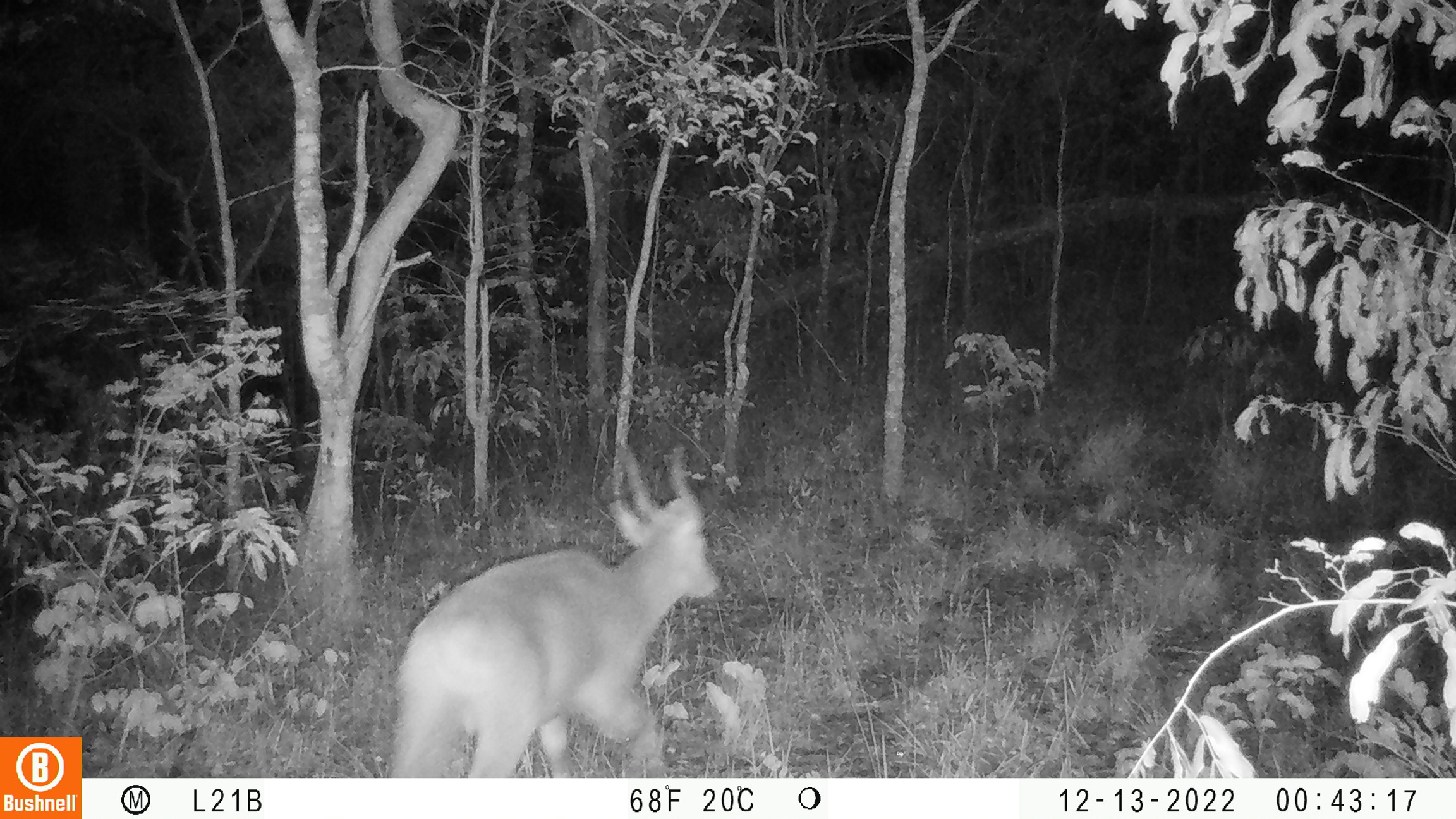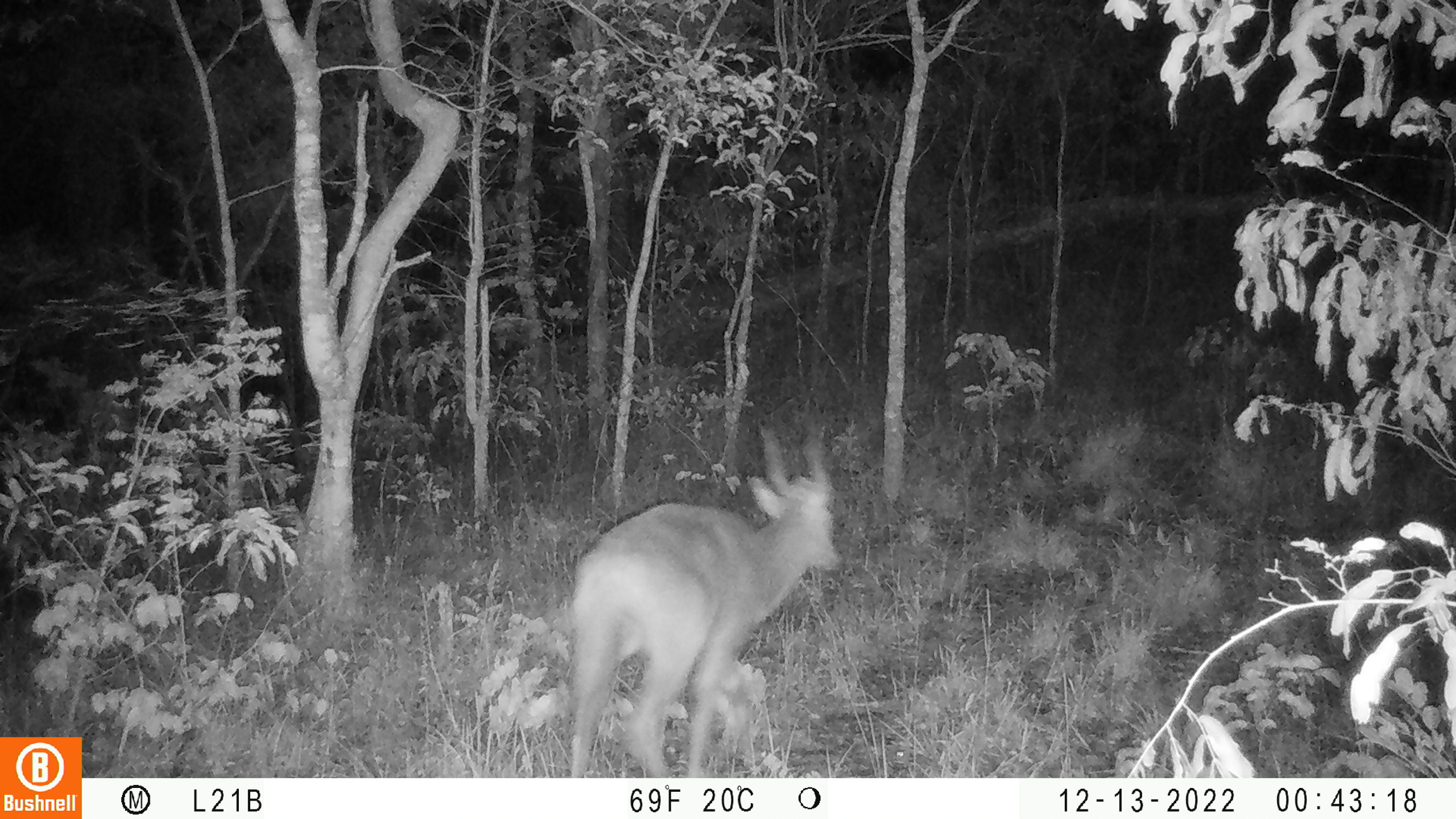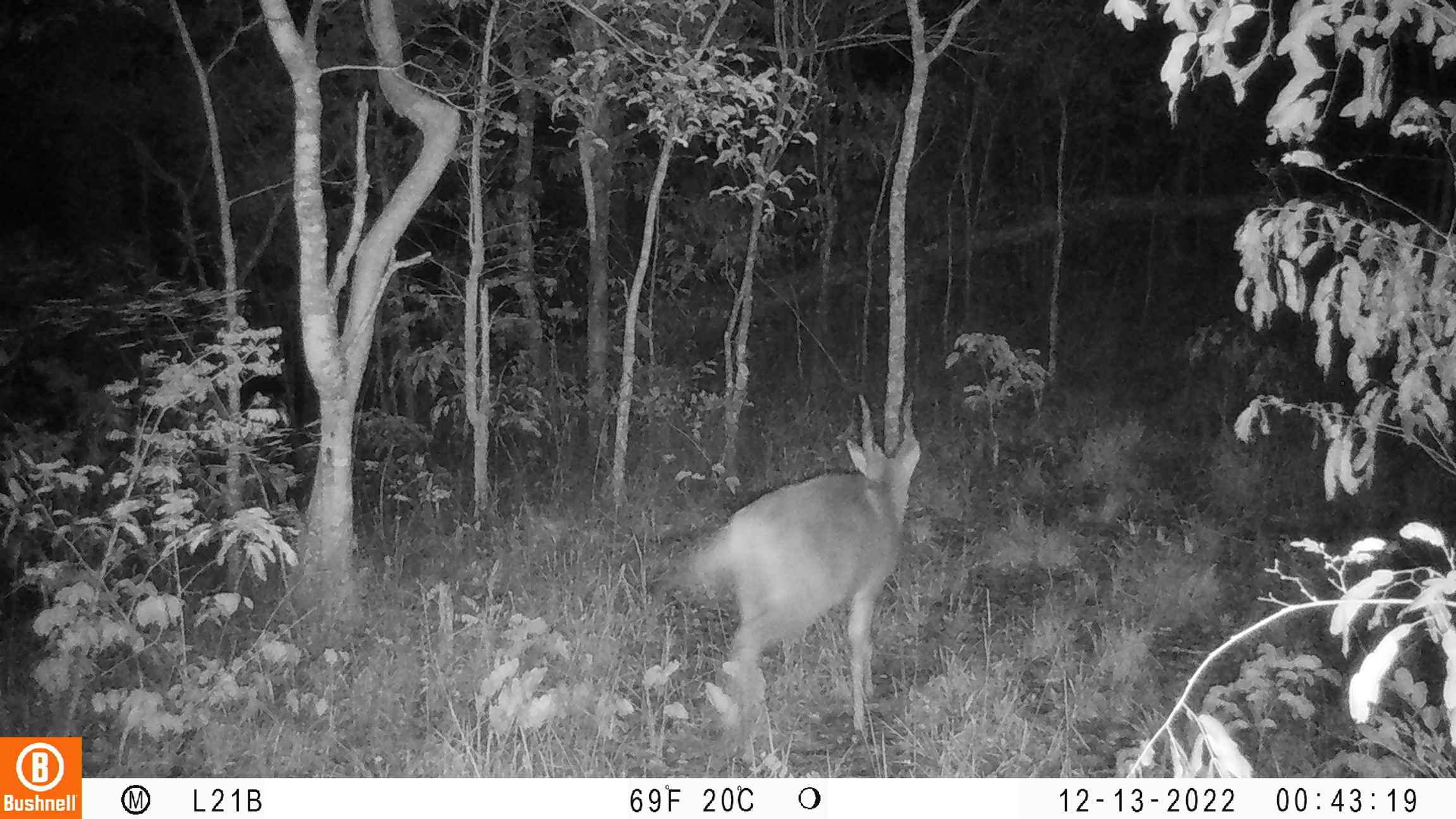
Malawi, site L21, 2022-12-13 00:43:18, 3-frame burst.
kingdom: Animalia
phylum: Chordata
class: Mammalia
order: Artiodactyla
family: Bovidae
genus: Tragelaphus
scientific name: Tragelaphus sylvaticus sylvaticus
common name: cape bushbuck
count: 1